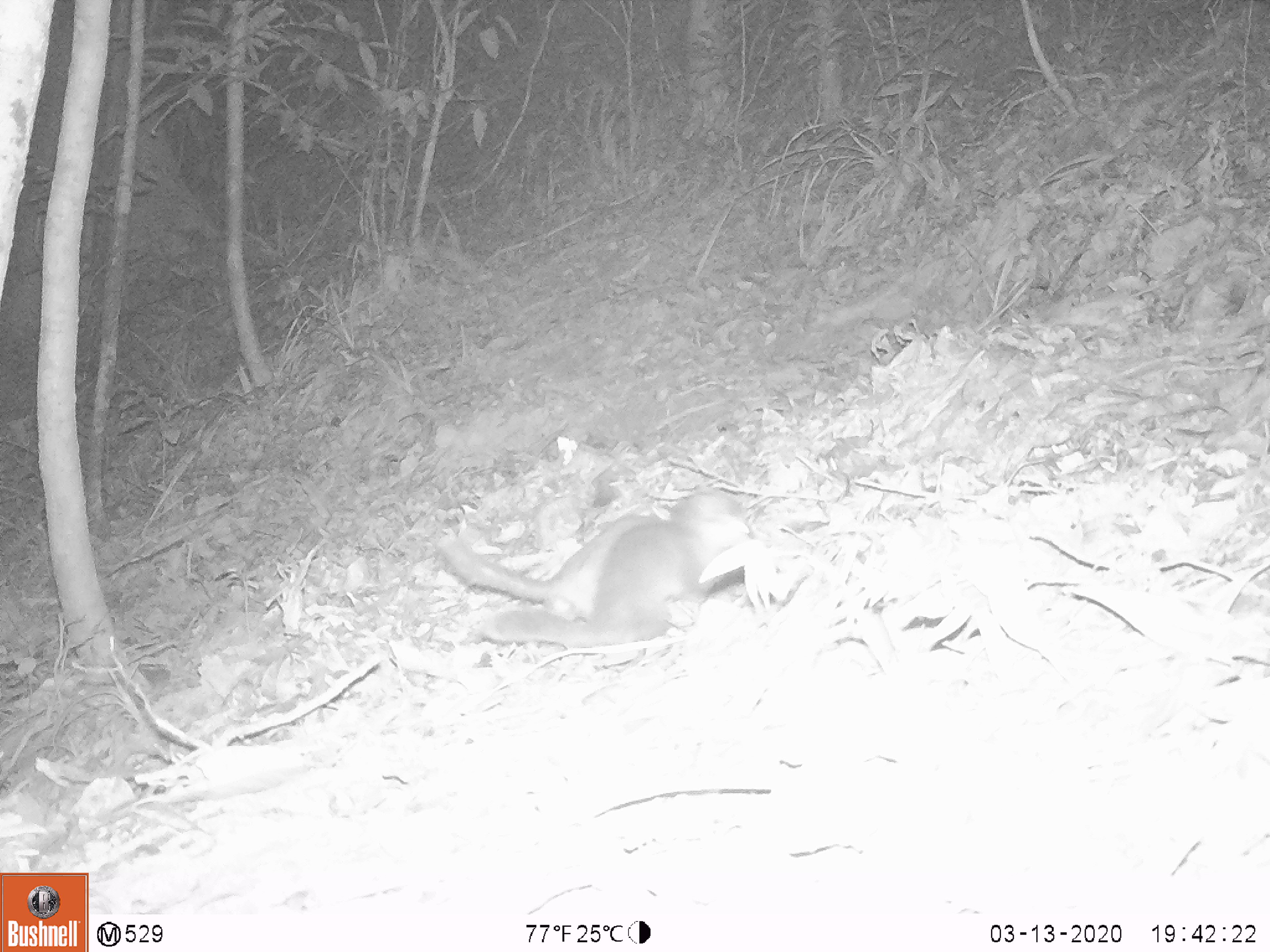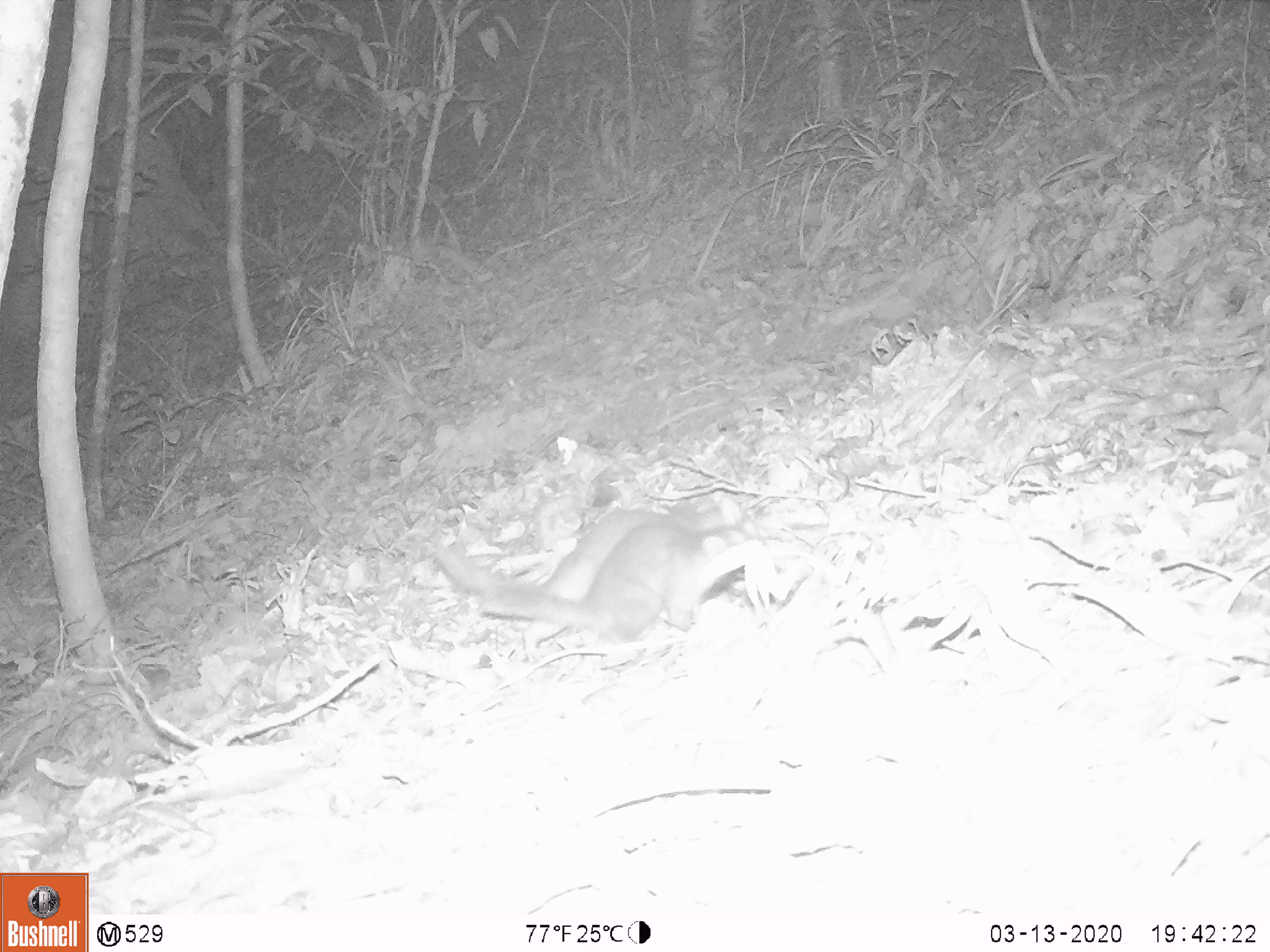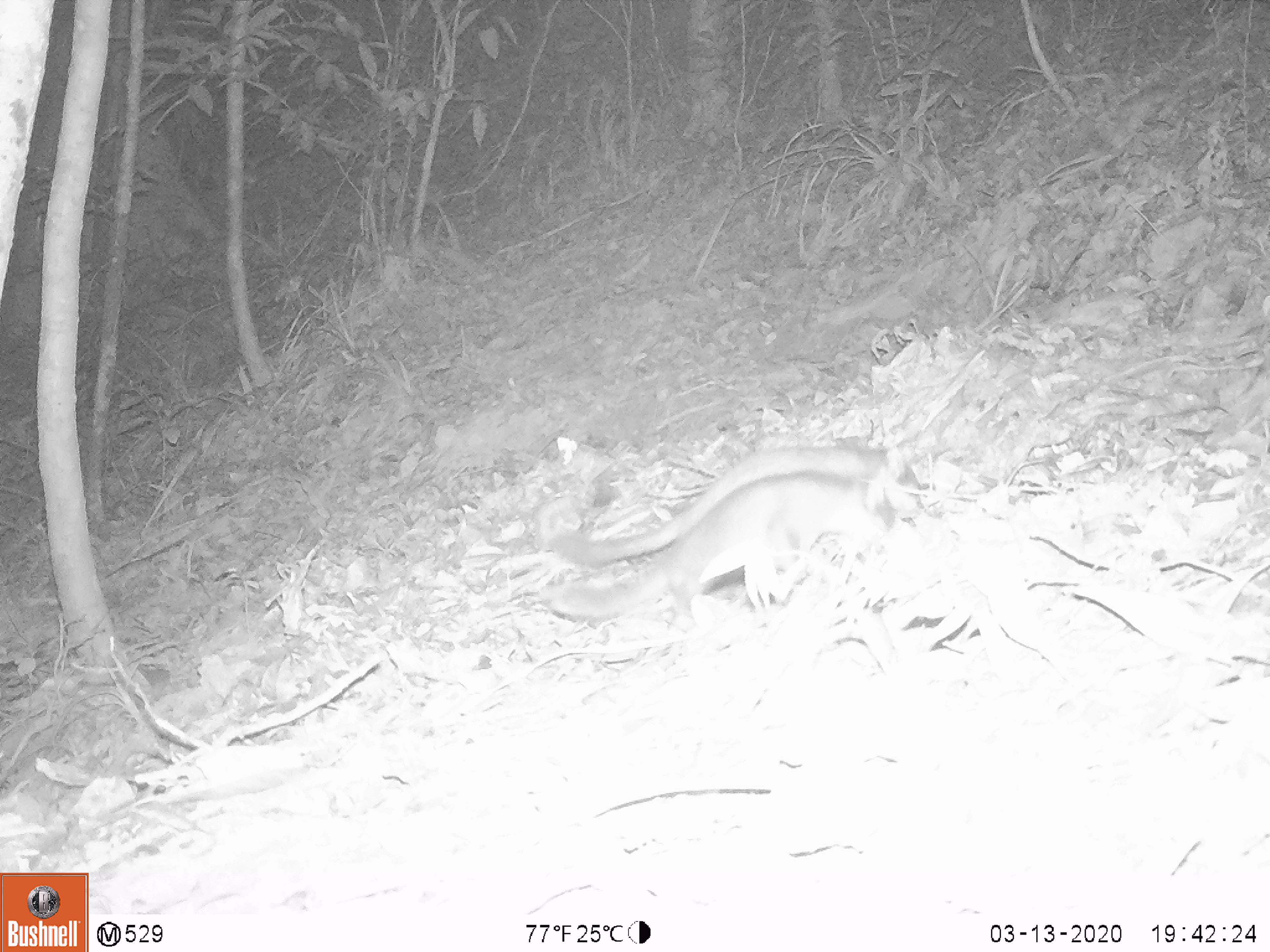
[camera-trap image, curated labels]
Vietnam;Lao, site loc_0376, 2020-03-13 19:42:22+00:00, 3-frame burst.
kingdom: Animalia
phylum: Chordata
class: Mammalia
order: Carnivora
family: Mustelidae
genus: Melogale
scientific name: Melogale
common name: ferret badger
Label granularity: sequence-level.